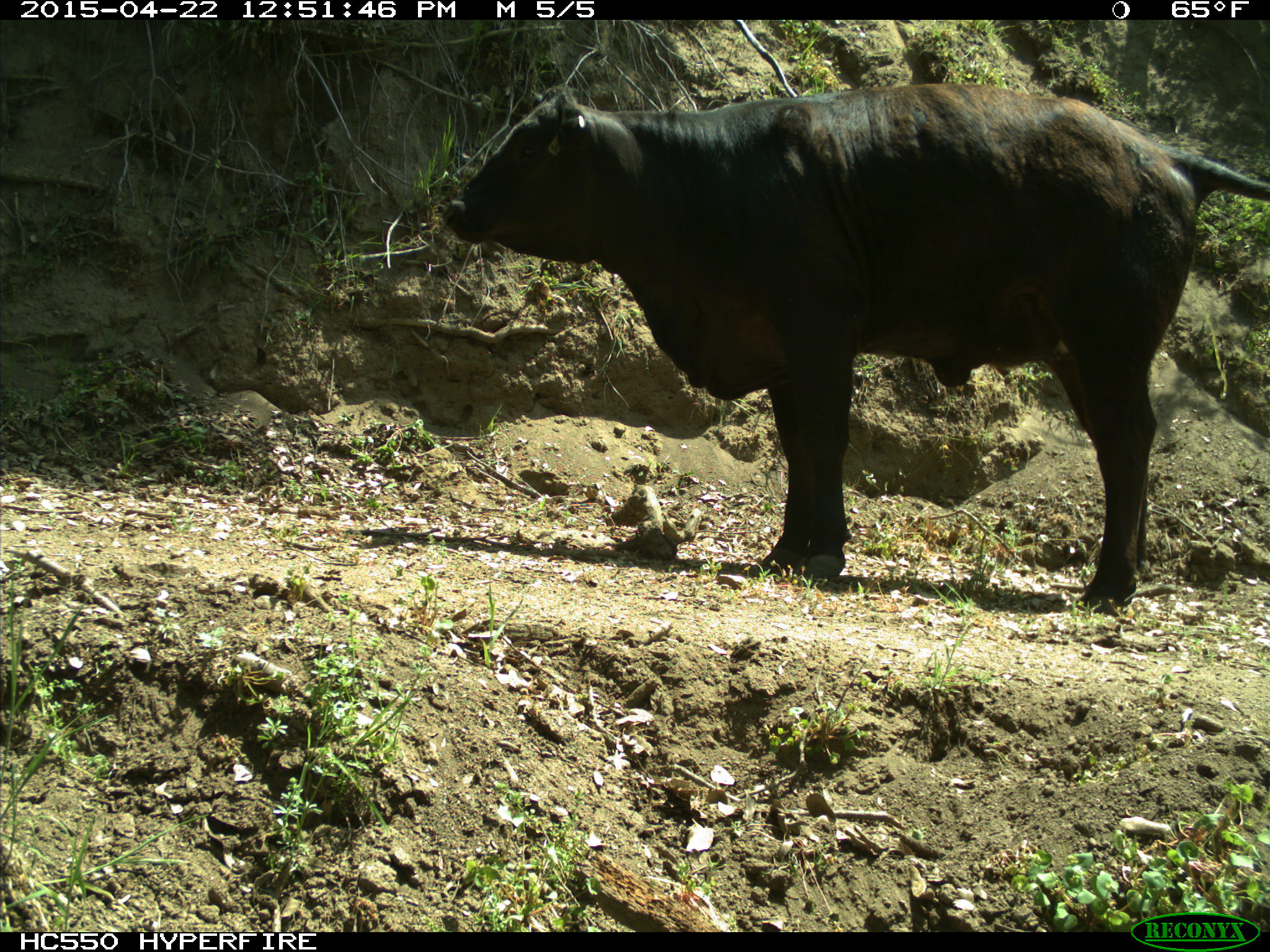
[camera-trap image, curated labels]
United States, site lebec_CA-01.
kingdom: Animalia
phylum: Chordata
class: Mammalia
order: Artiodactyla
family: Bovidae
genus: Bos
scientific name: Bos taurus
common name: domestic cow